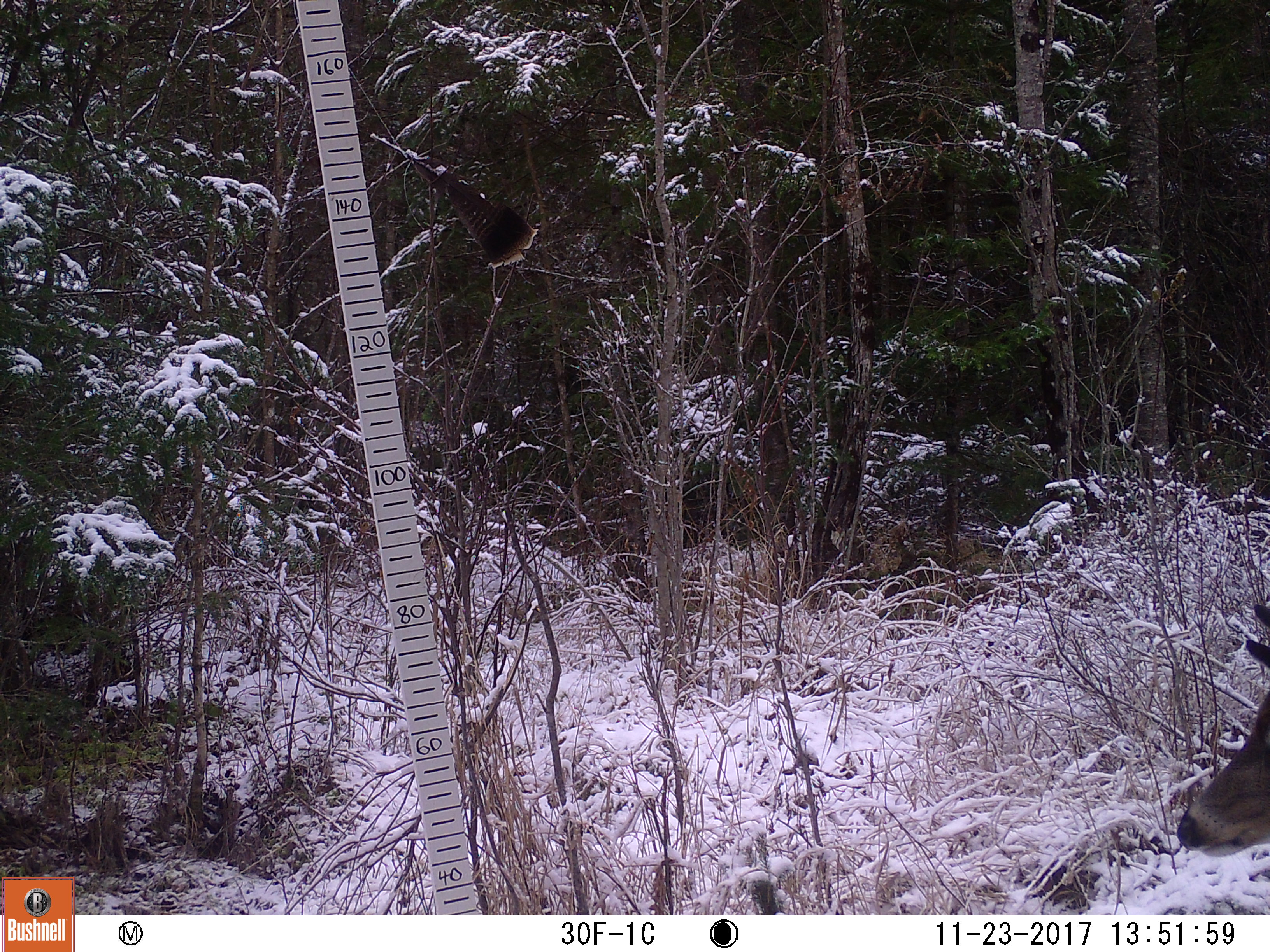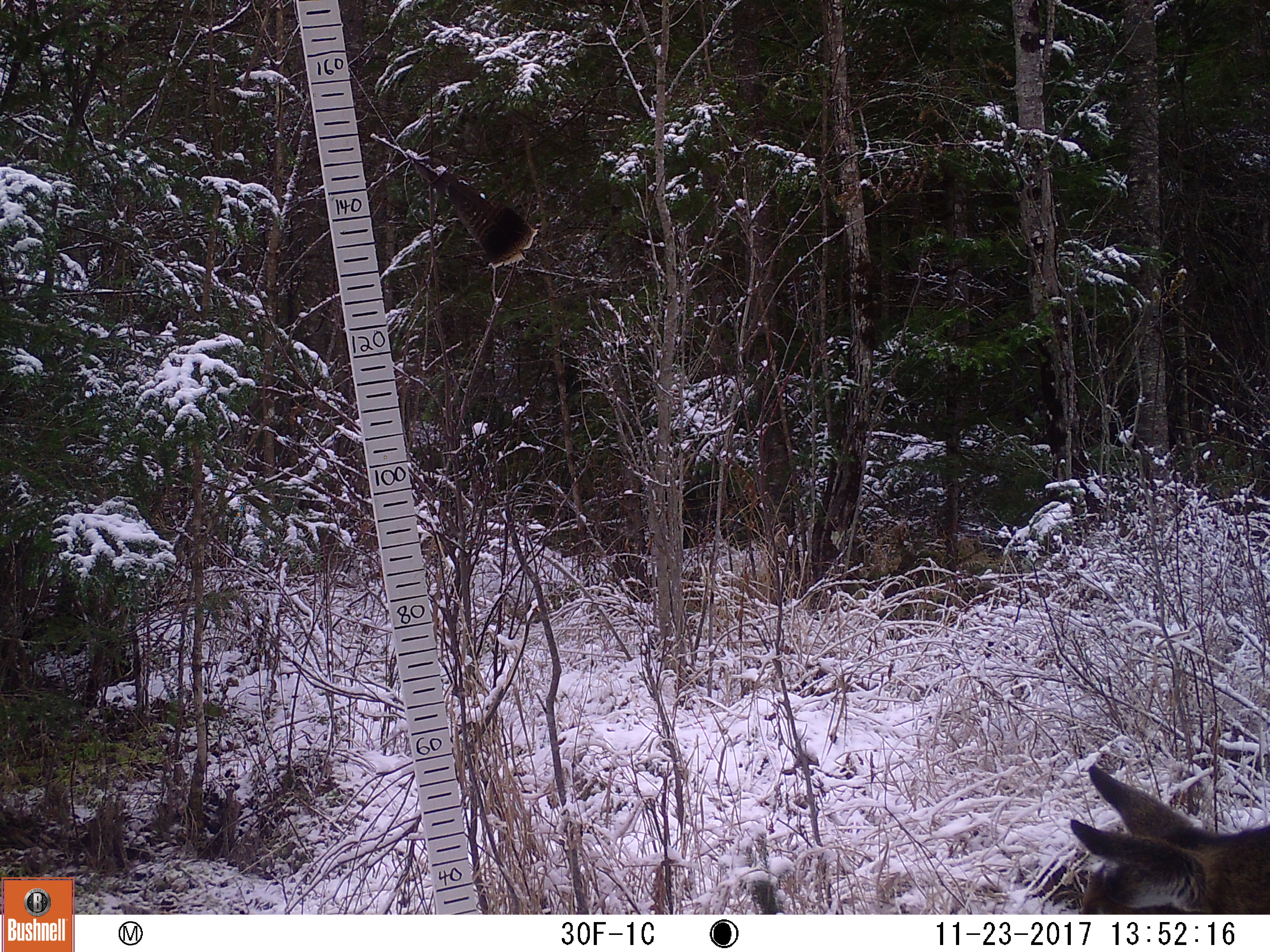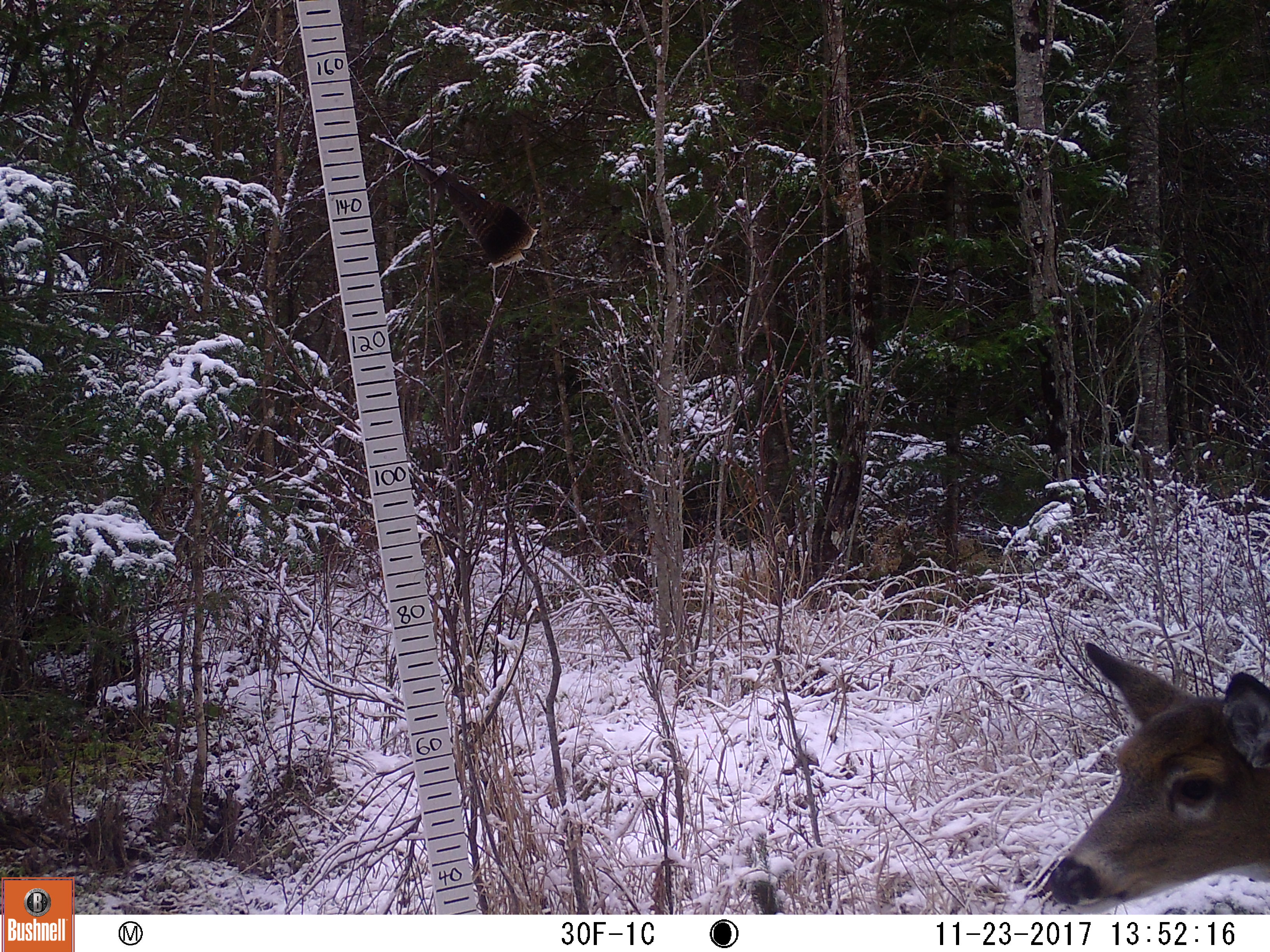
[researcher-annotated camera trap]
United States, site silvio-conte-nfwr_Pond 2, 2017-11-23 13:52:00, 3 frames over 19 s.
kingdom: Animalia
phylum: Chordata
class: Mammalia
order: Artiodactyla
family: Cervidae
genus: Odocoileus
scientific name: Odocoileus virginianus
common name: white-tailed deer